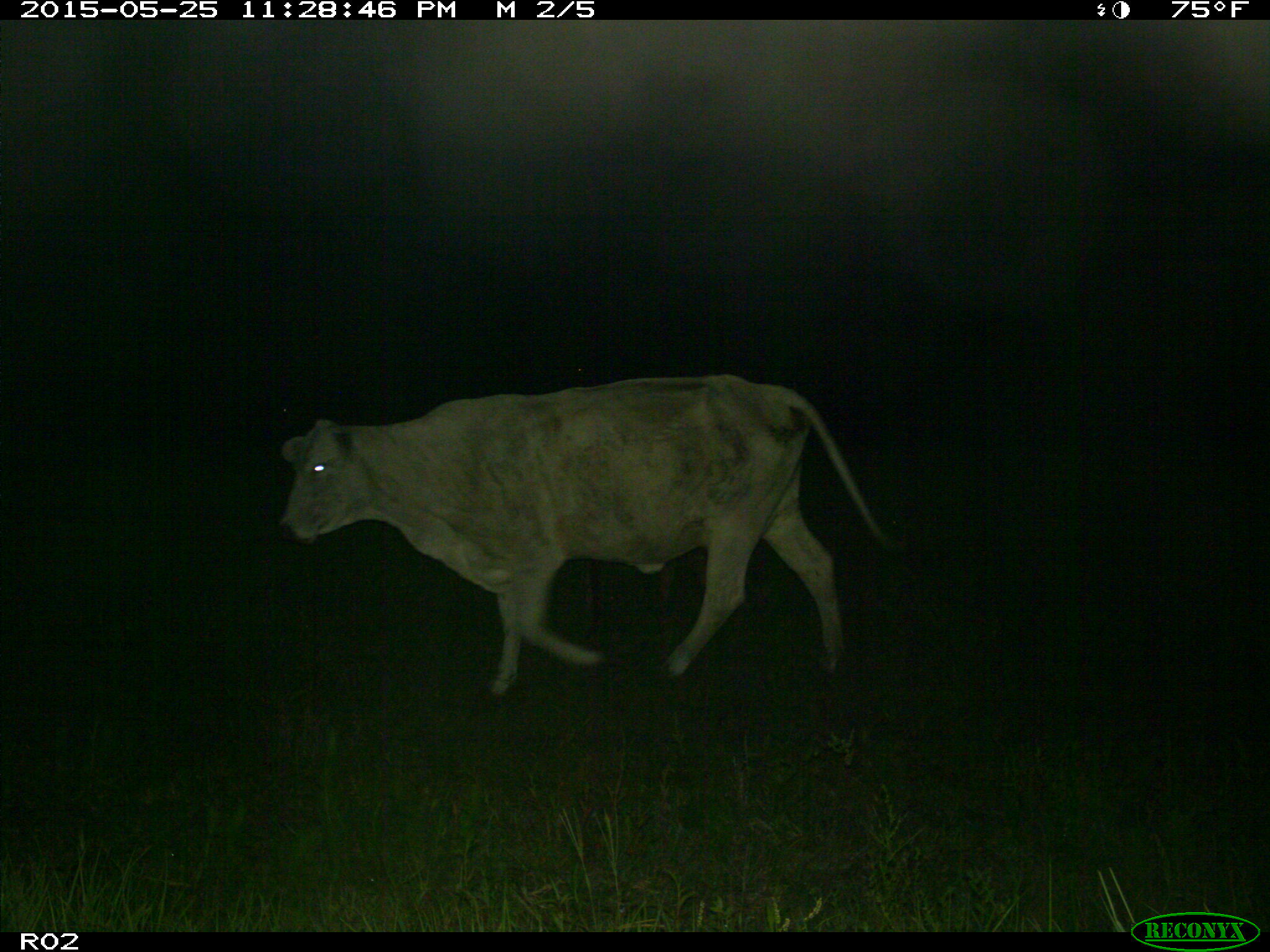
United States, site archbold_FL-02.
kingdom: Animalia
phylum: Chordata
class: Mammalia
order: Artiodactyla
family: Bovidae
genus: Bos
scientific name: Bos taurus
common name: domestic cow